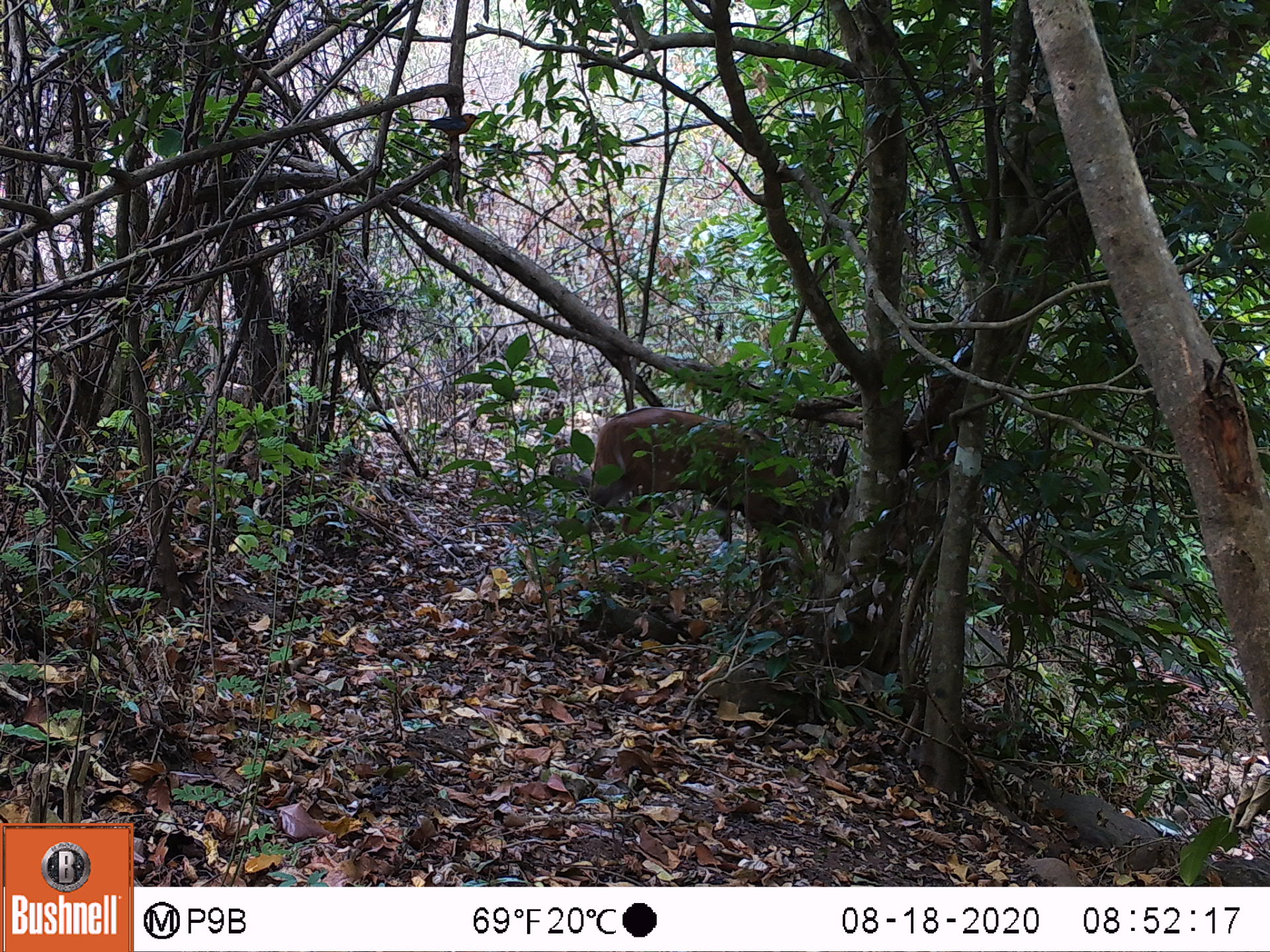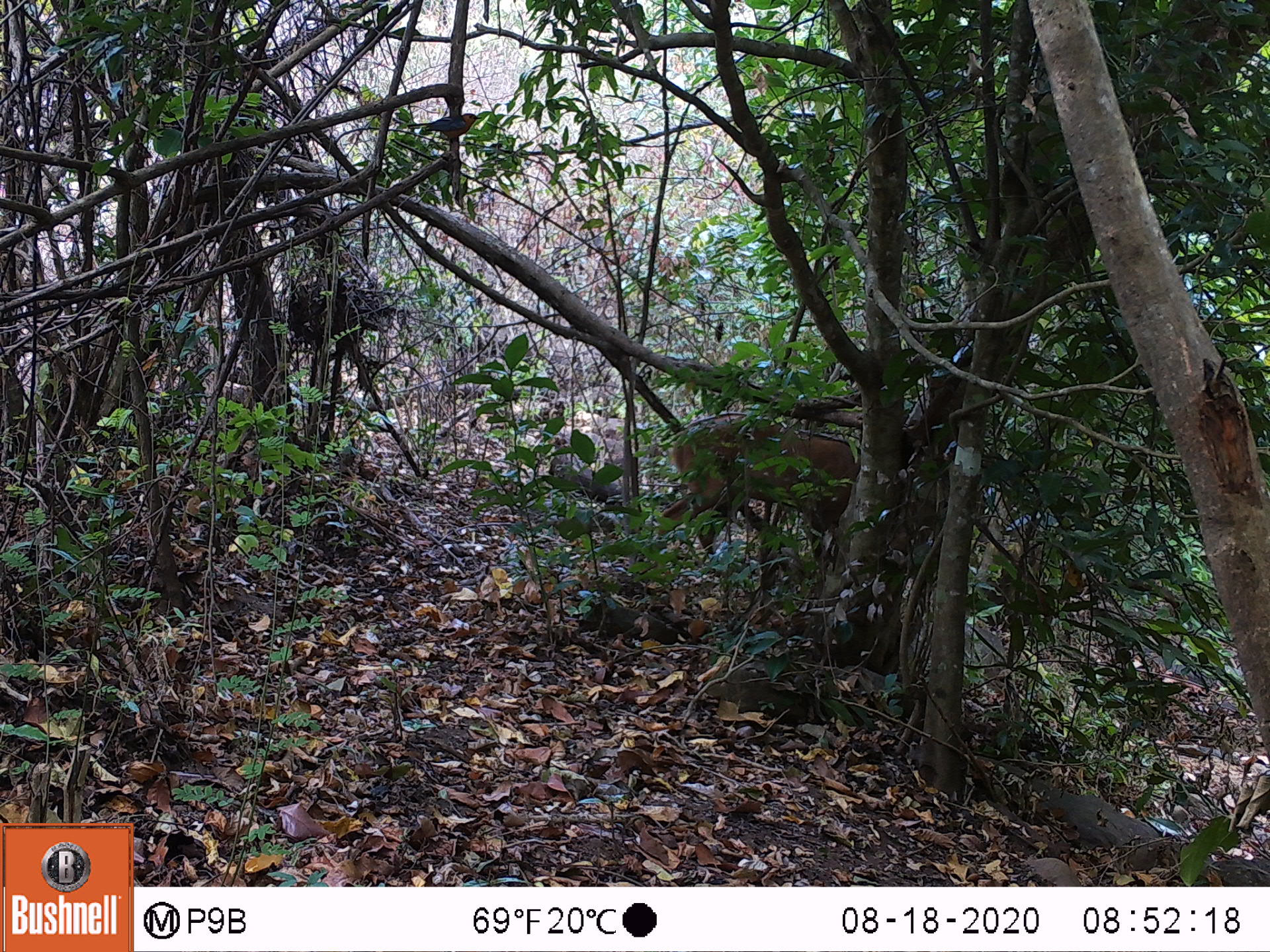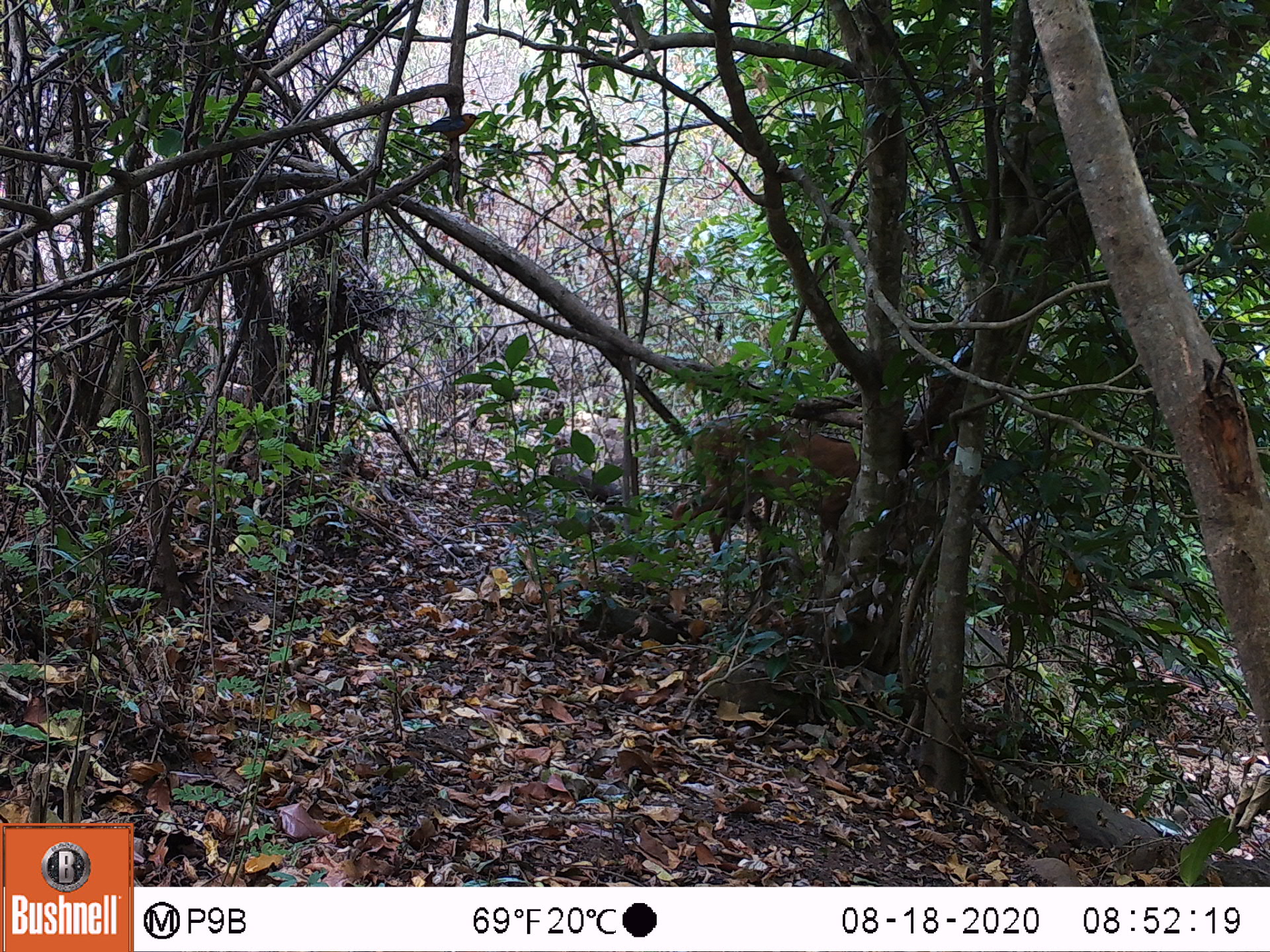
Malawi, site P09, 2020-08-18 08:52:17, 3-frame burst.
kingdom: Animalia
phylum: Chordata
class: Mammalia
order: Artiodactyla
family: Bovidae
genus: Tragelaphus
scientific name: Tragelaphus sylvaticus sylvaticus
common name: cape bushbuck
Cape bushbuck (Tragelaphus sylvaticus sylvaticus), count 1.